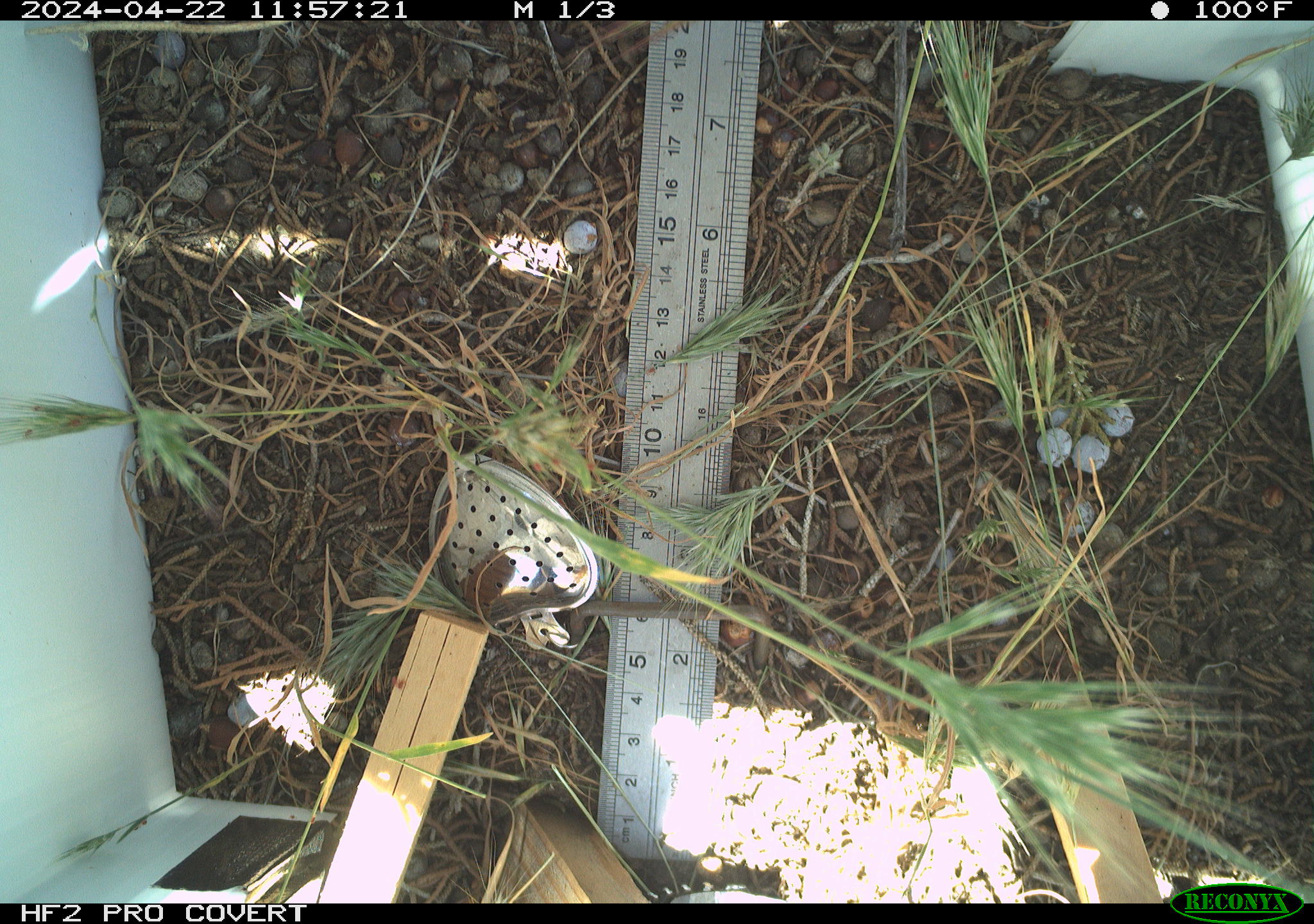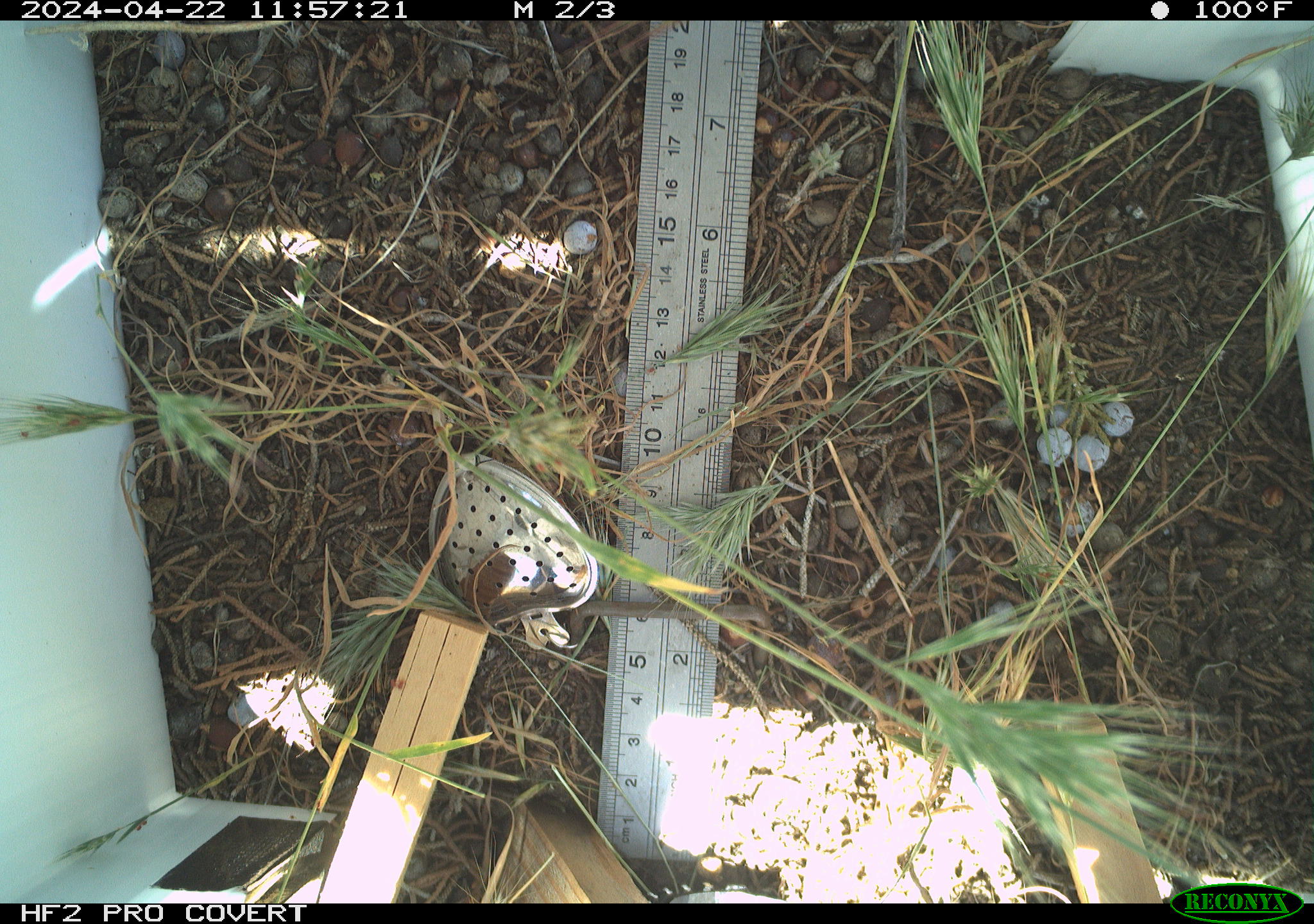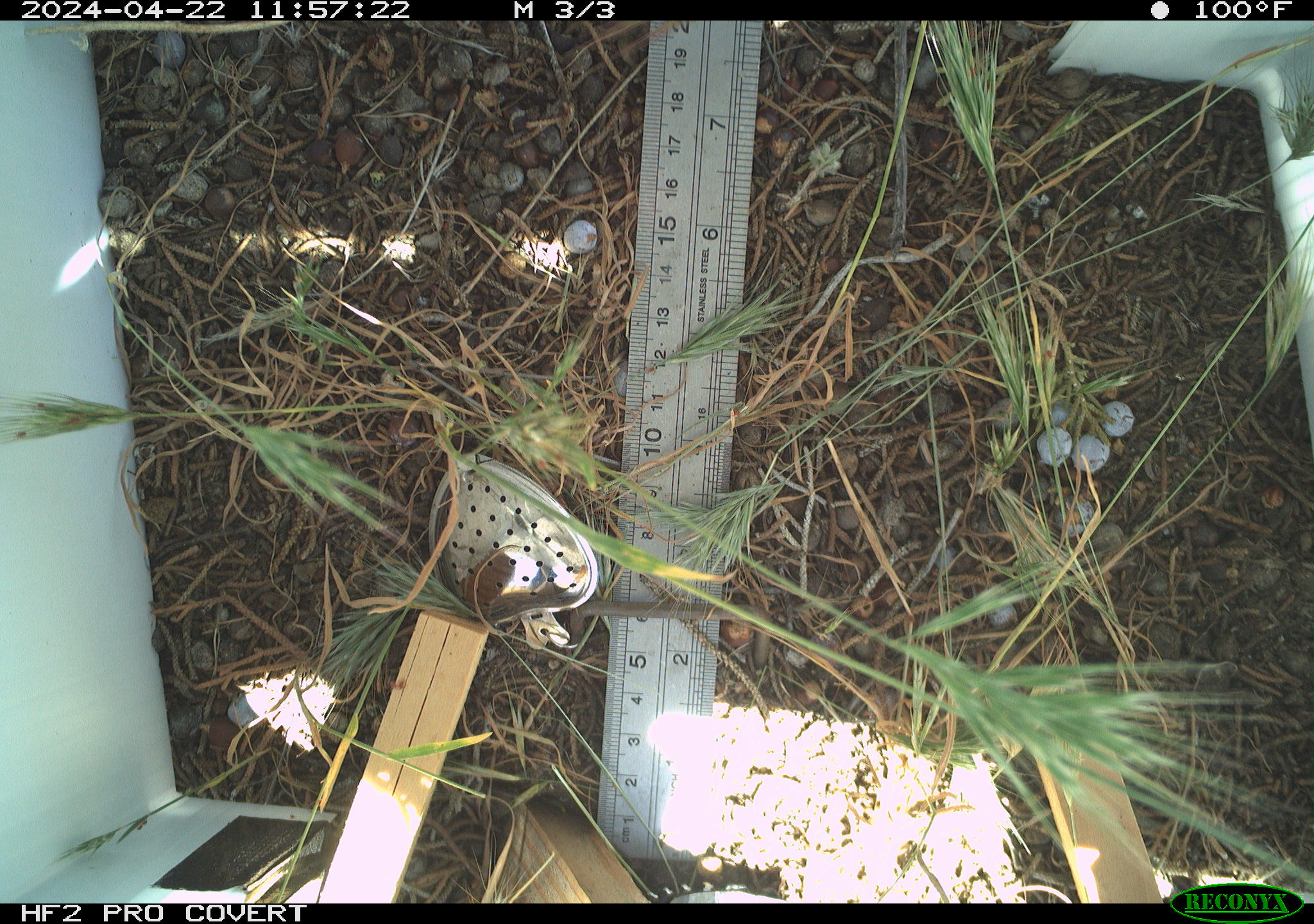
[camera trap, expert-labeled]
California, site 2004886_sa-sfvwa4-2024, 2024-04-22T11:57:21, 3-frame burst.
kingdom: Animalia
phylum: Arthropoda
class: Insecta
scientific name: Insecta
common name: insect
Insect (Insecta).